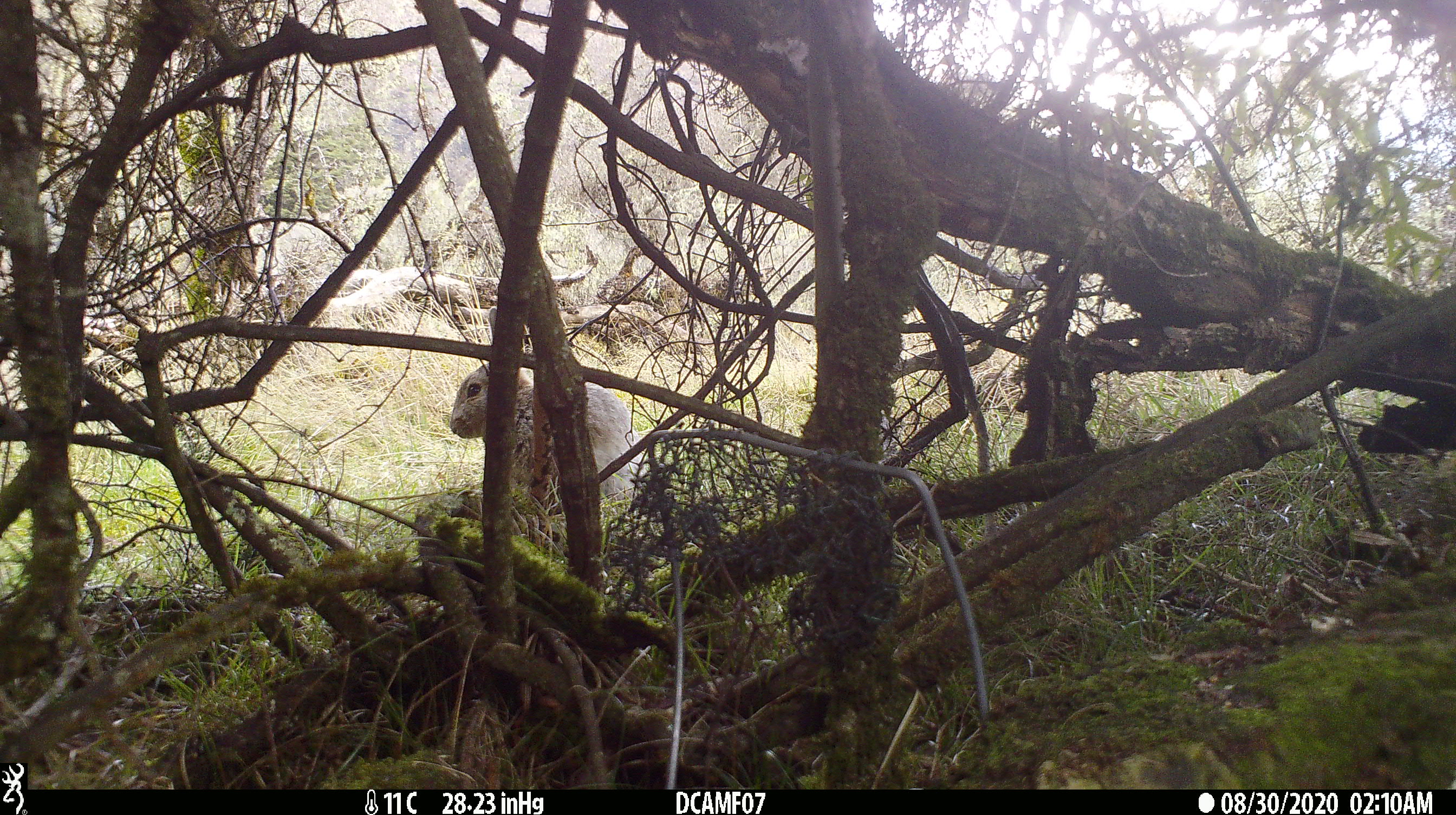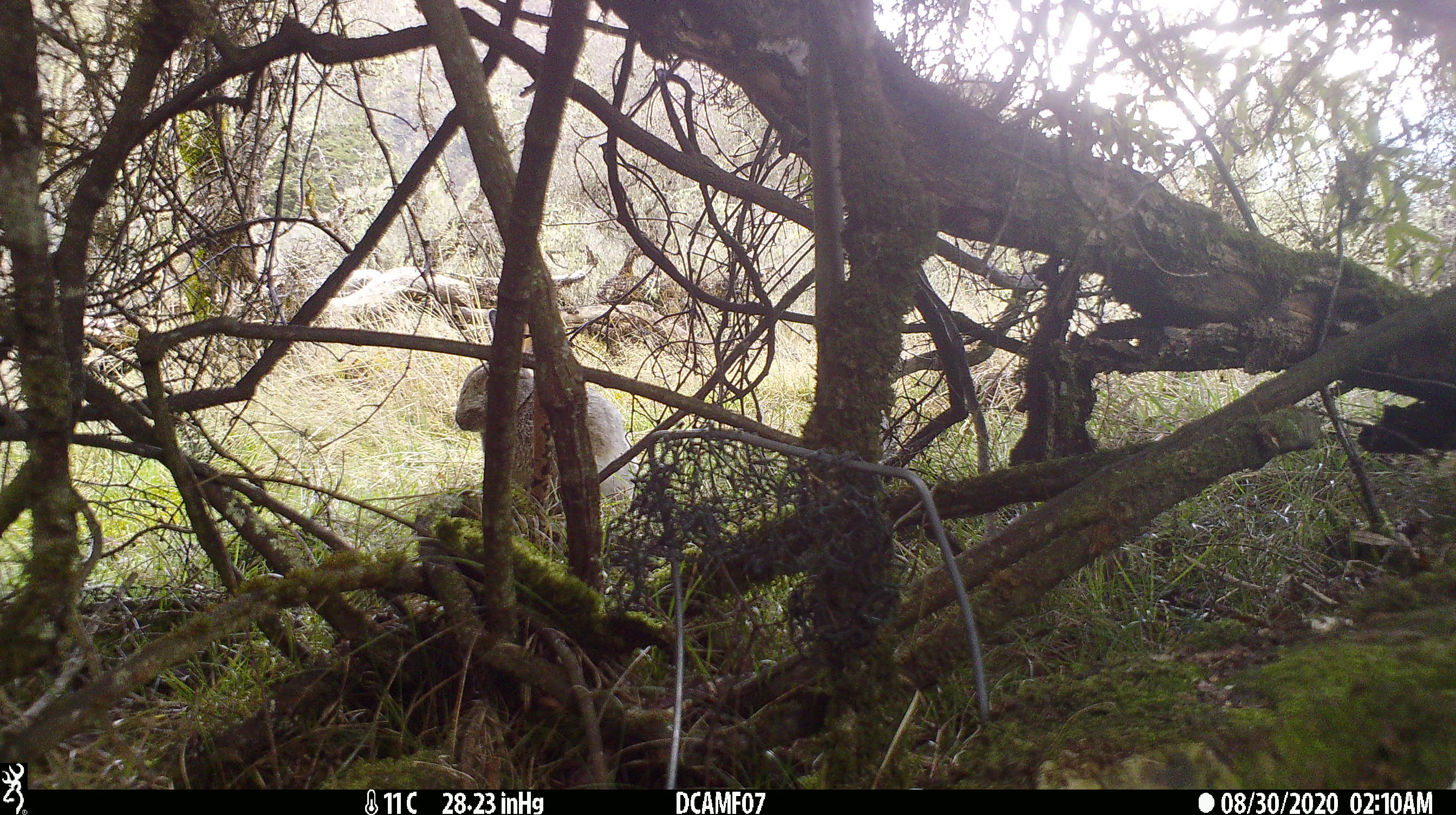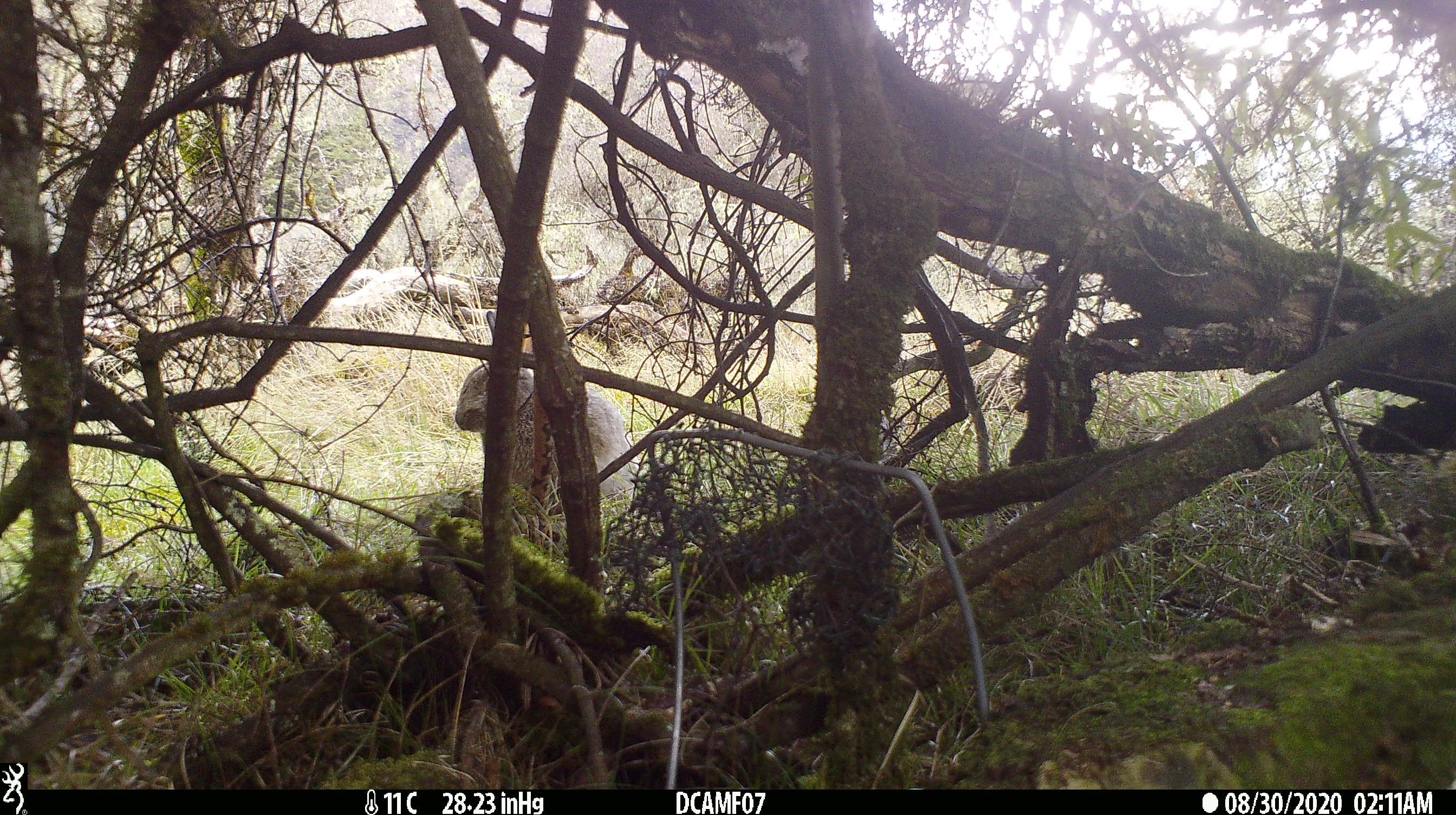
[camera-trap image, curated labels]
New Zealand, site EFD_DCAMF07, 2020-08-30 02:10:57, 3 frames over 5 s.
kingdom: Animalia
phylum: Chordata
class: Mammalia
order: Lagomorpha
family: Leporidae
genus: Oryctolagus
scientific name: Oryctolagus cuniculus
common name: european rabbit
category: rabbit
Rabbit (european rabbit) (Oryctolagus cuniculus).